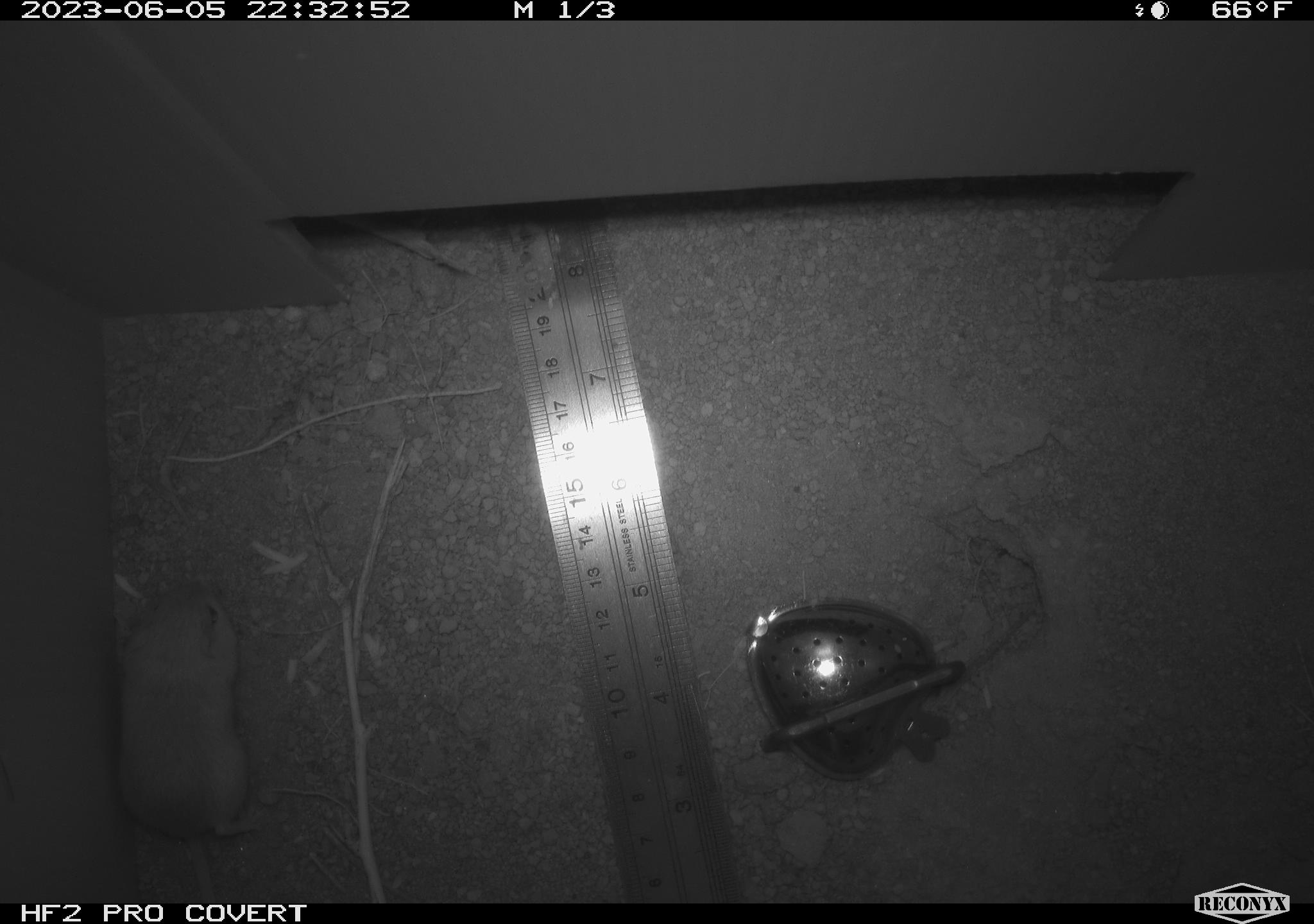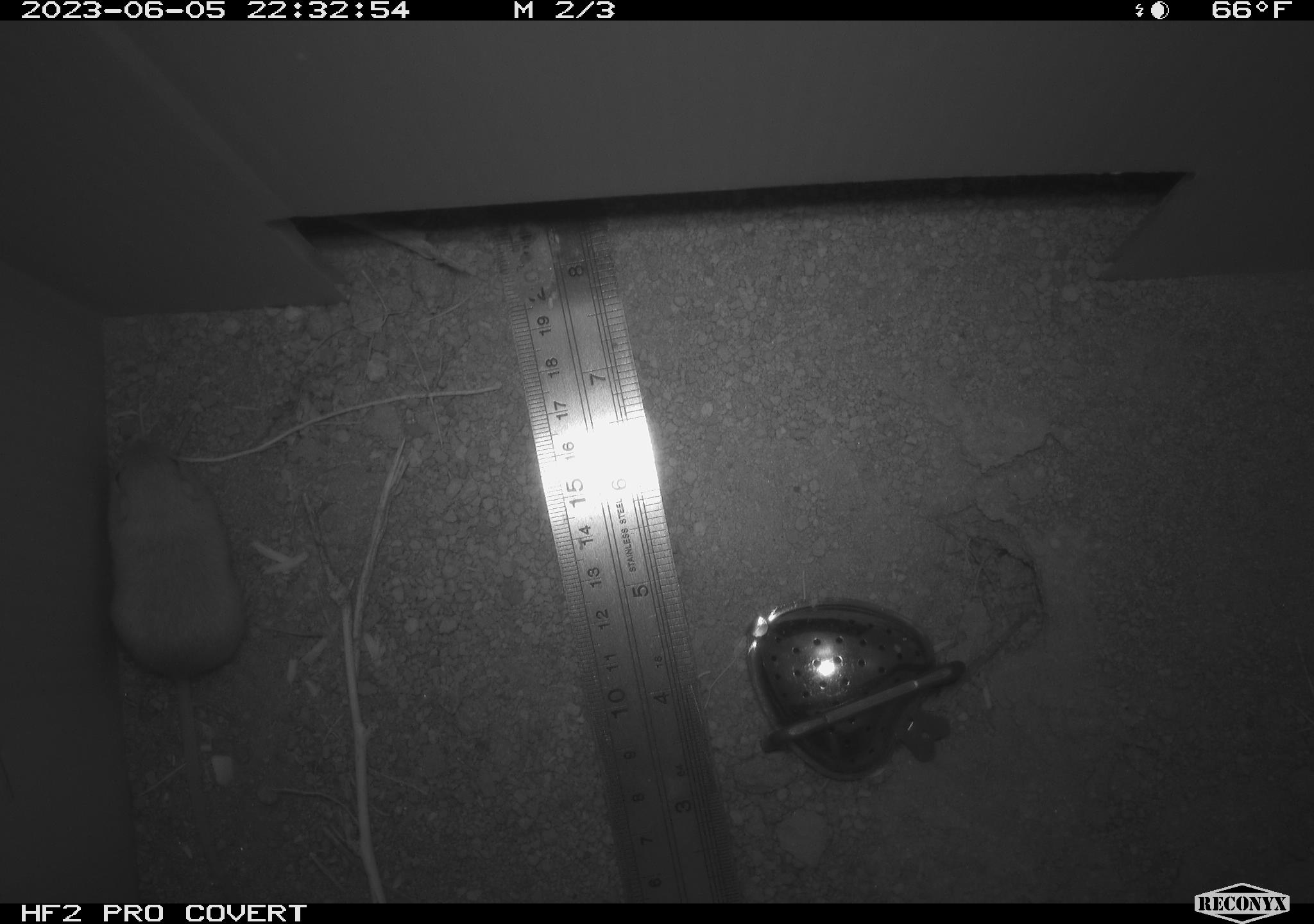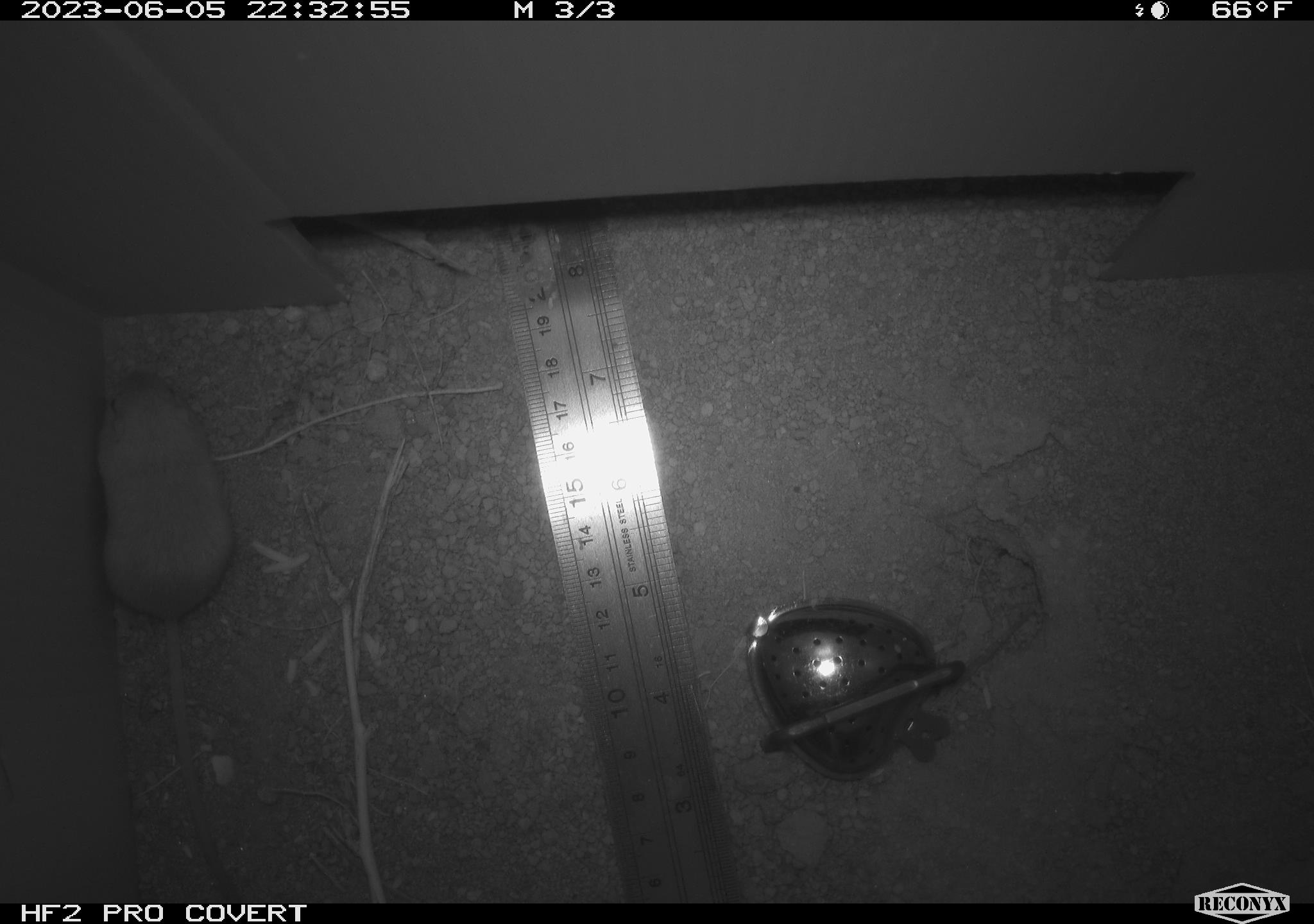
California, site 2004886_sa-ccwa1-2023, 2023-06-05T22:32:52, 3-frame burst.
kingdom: Animalia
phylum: Chordata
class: Mammalia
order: Rodentia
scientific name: Rodentia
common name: mouse species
Mouse species (Rodentia).